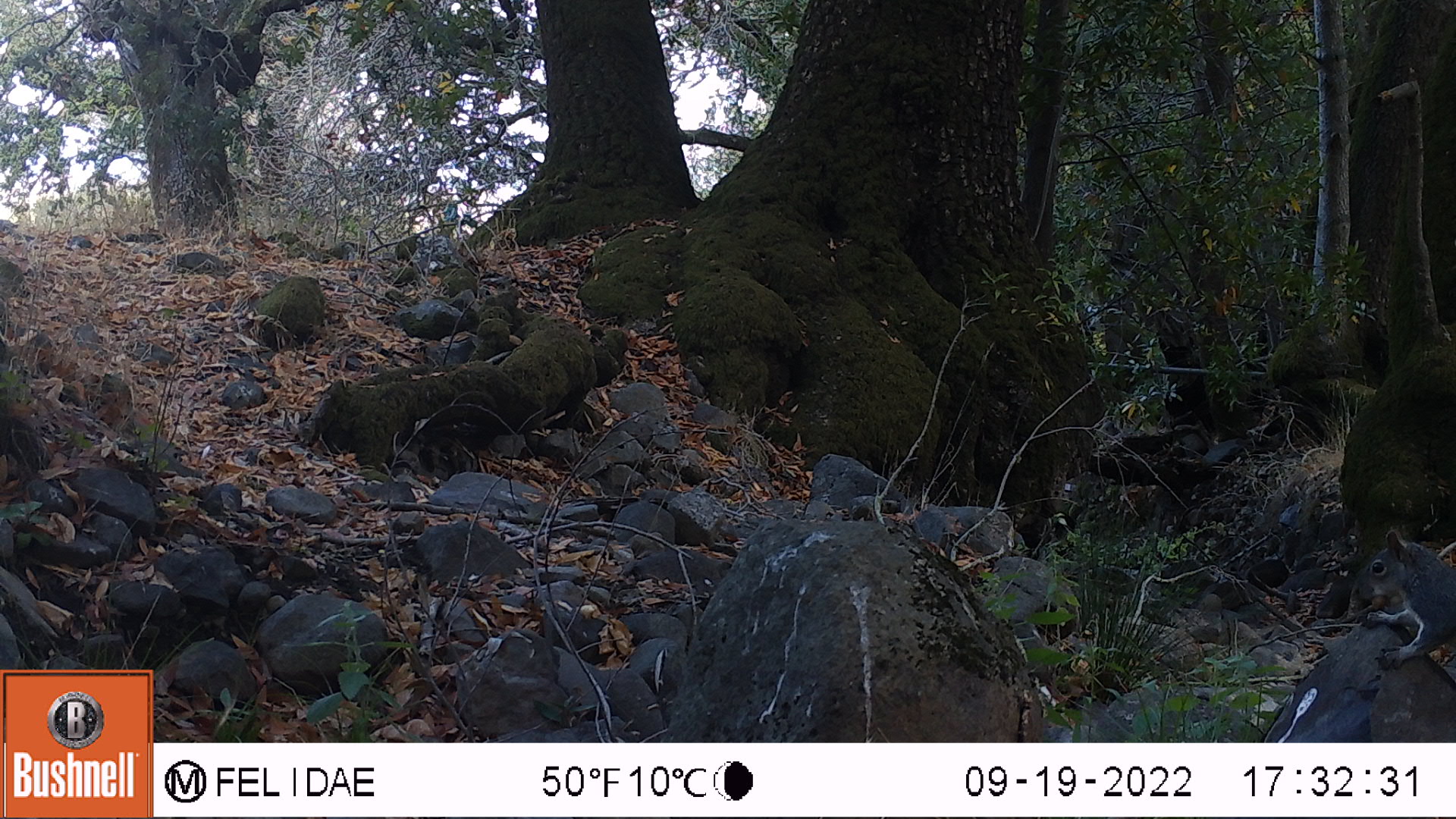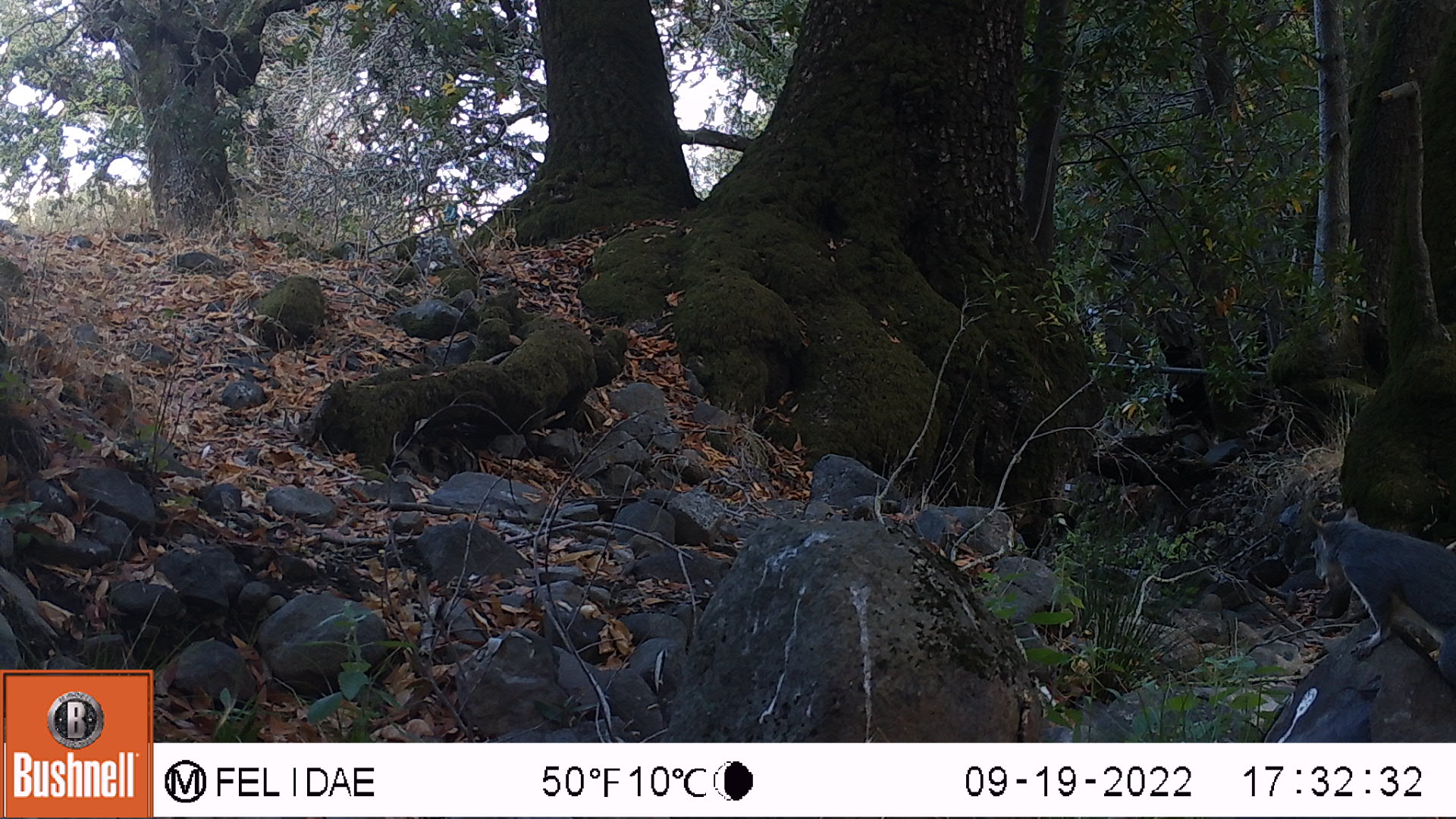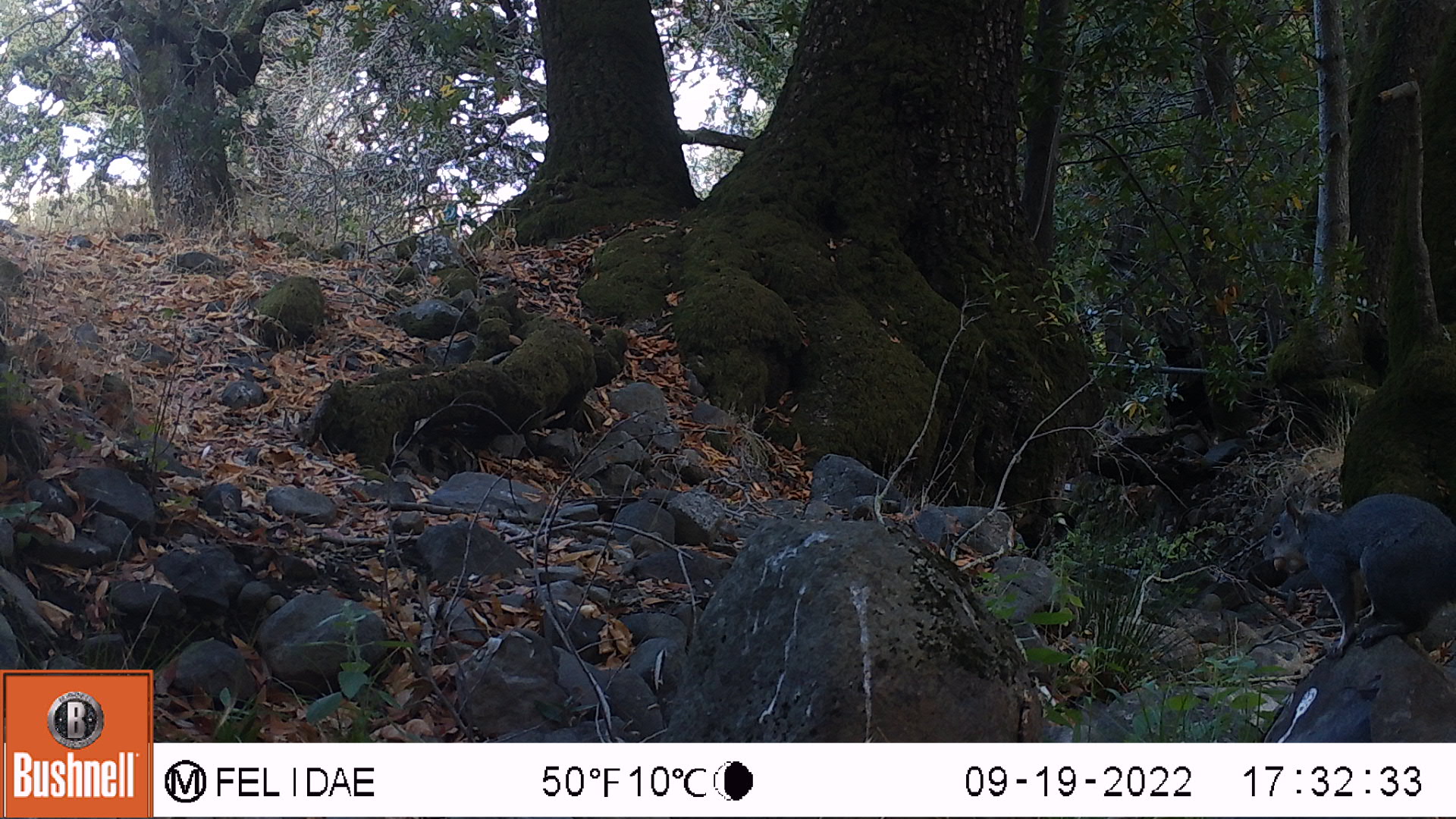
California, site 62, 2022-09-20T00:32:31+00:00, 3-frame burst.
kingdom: Animalia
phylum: Chordata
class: Mammalia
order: Rodentia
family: Sciuridae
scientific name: Sciuridae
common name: squirrel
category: unknown squirrel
Unknown squirrel (squirrel) (Sciuridae).